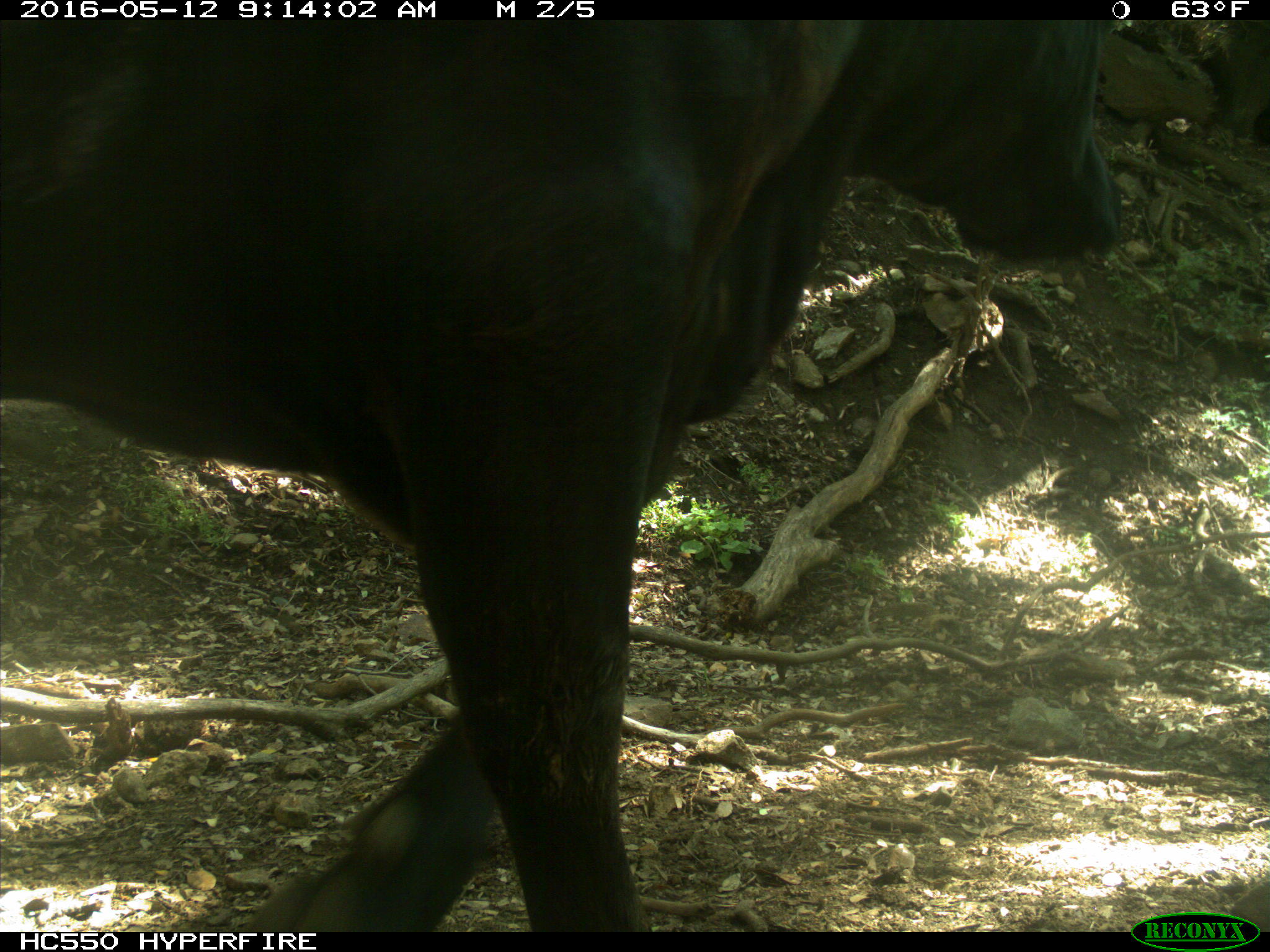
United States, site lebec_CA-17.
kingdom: Animalia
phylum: Chordata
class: Mammalia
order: Artiodactyla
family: Bovidae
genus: Bos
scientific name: Bos taurus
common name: domestic cow